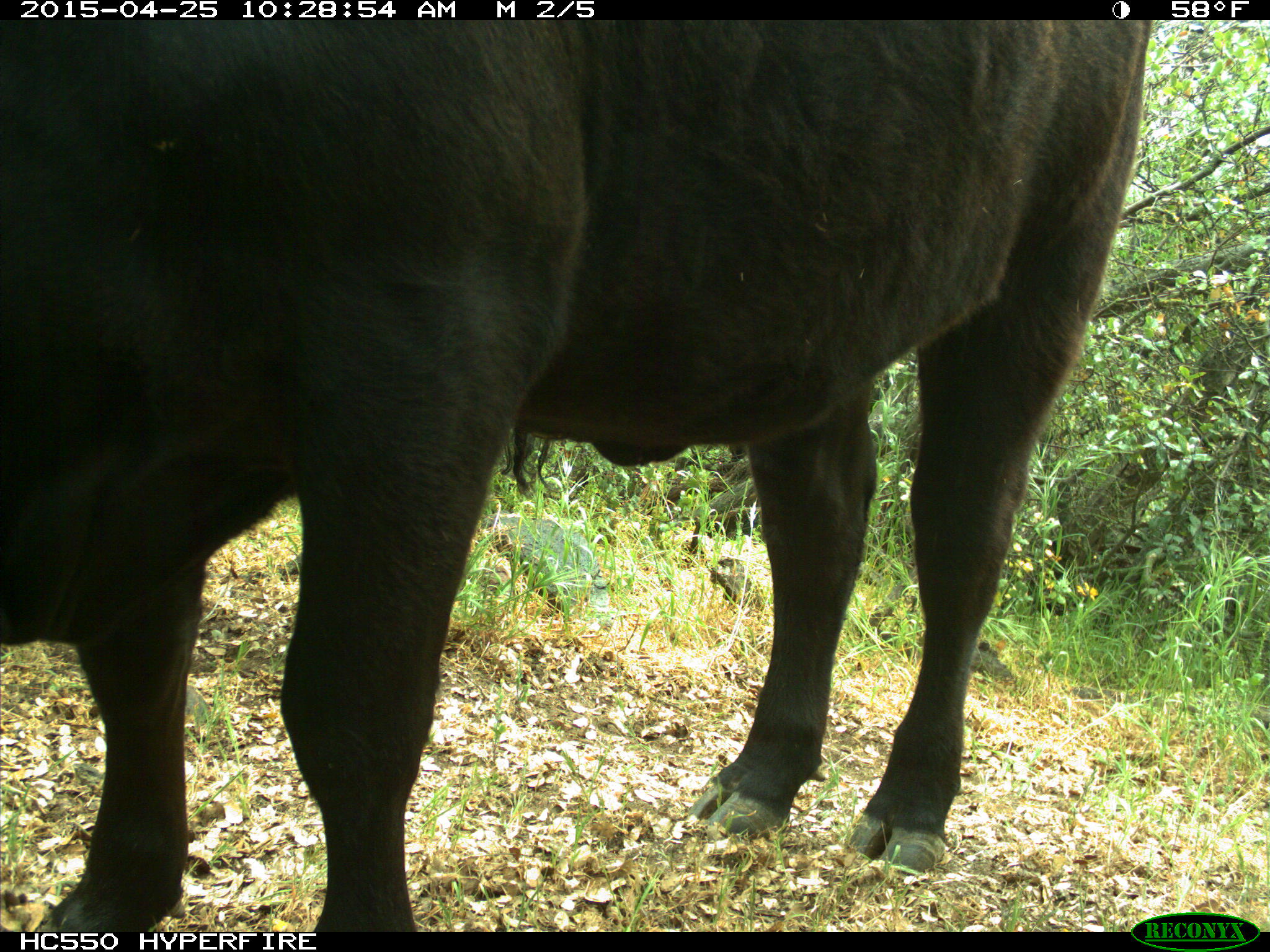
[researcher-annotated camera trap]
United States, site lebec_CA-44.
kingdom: Animalia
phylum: Chordata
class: Mammalia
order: Artiodactyla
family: Suidae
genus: Sus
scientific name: Sus scrofa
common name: wild boar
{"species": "Sus scrofa (wild boar)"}